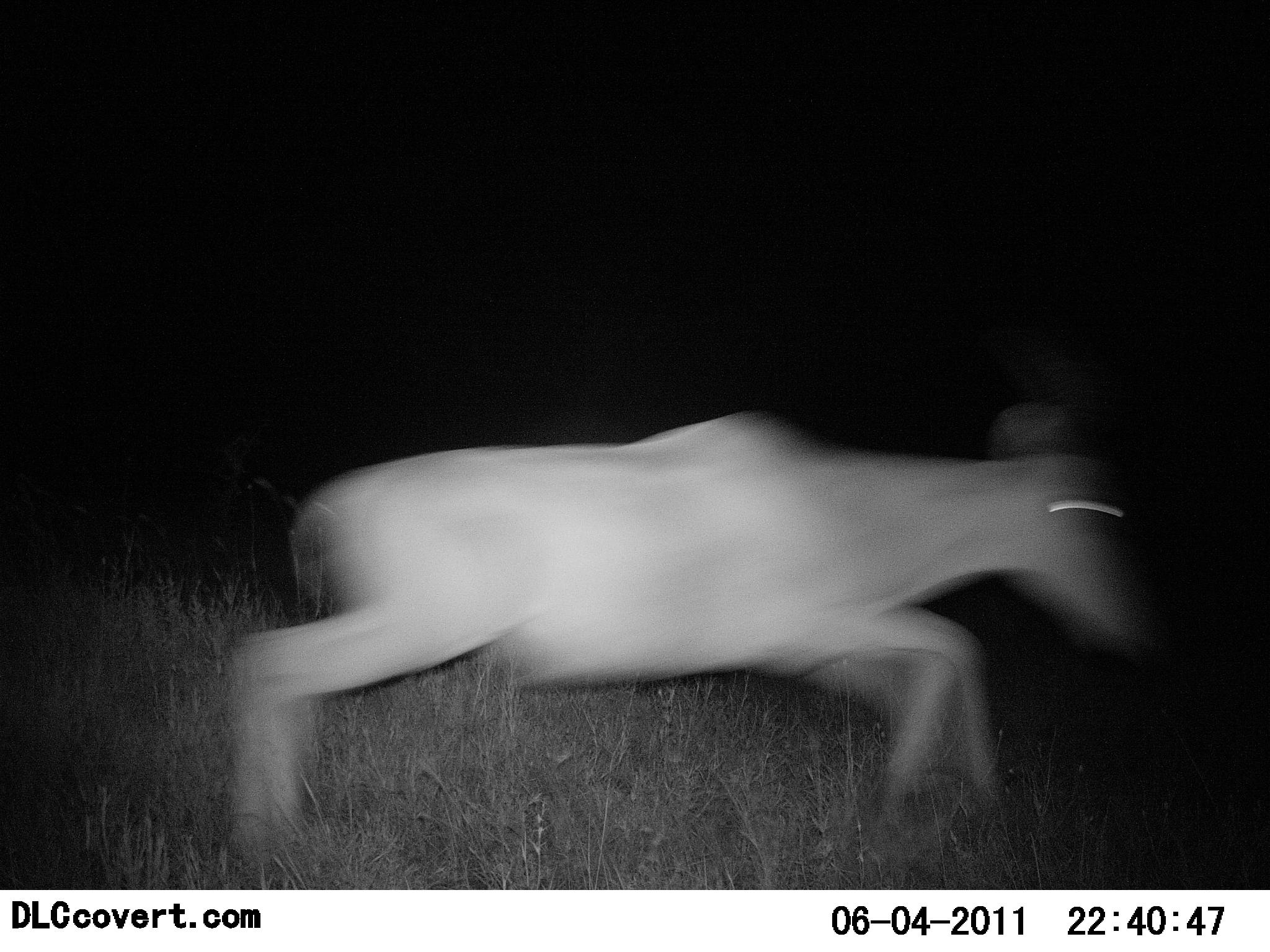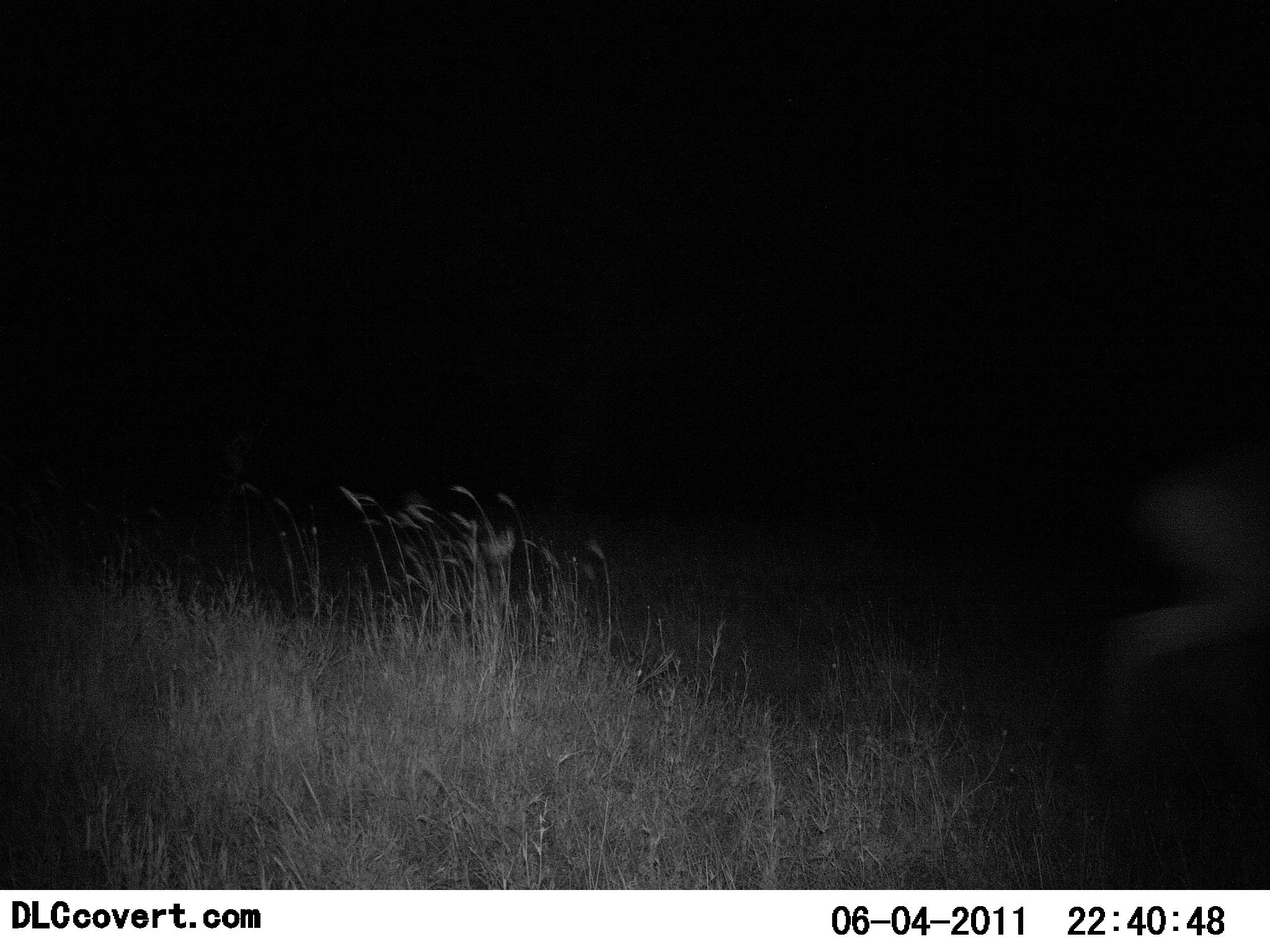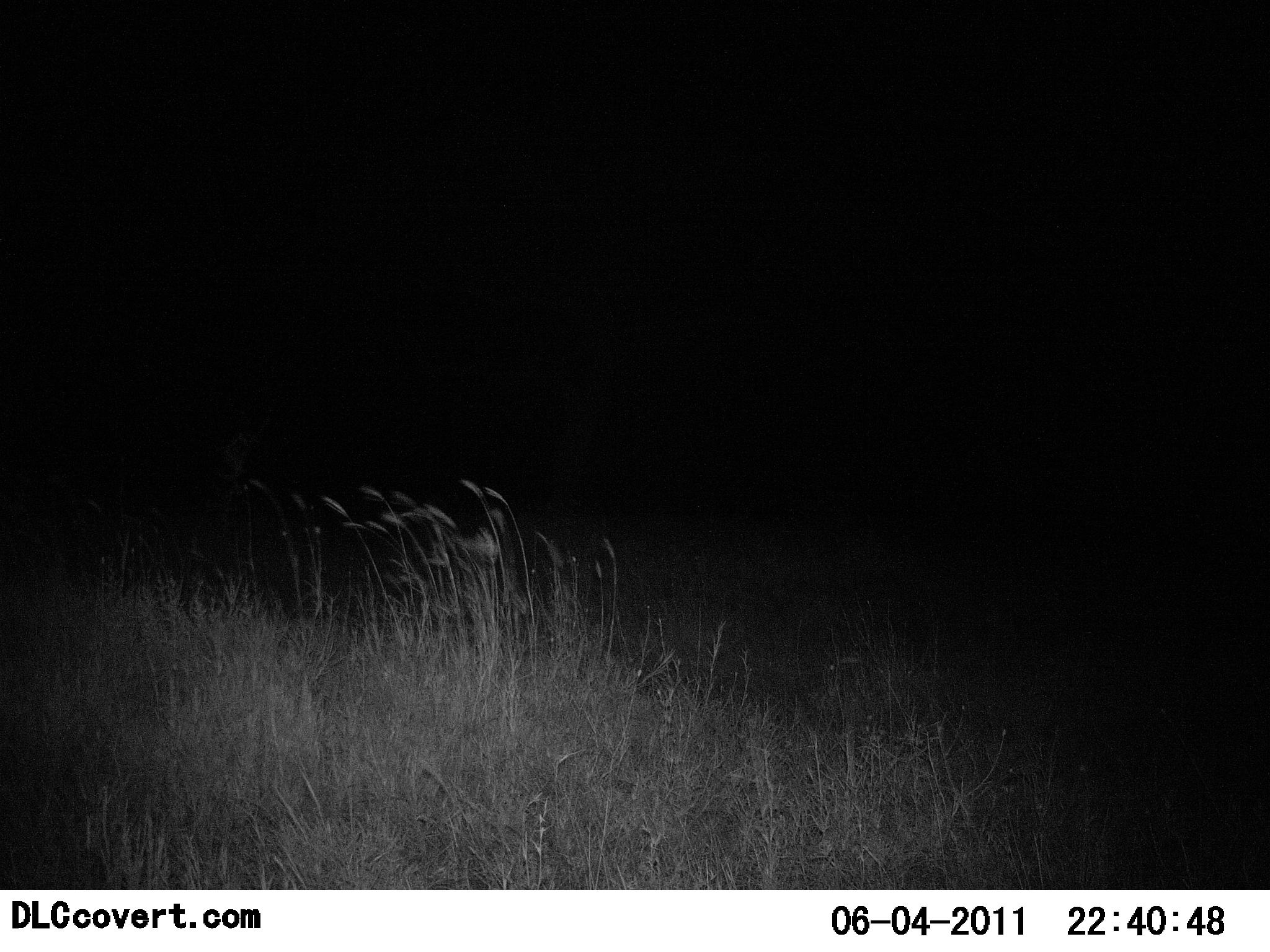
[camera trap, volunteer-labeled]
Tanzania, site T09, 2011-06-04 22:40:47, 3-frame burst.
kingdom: Animalia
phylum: Chordata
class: Mammalia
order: Artiodactyla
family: Bovidae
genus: Alcelaphus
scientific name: Alcelaphus buselaphus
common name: hartebeest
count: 1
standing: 0%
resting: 0%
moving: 100%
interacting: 0%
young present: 0%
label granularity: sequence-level